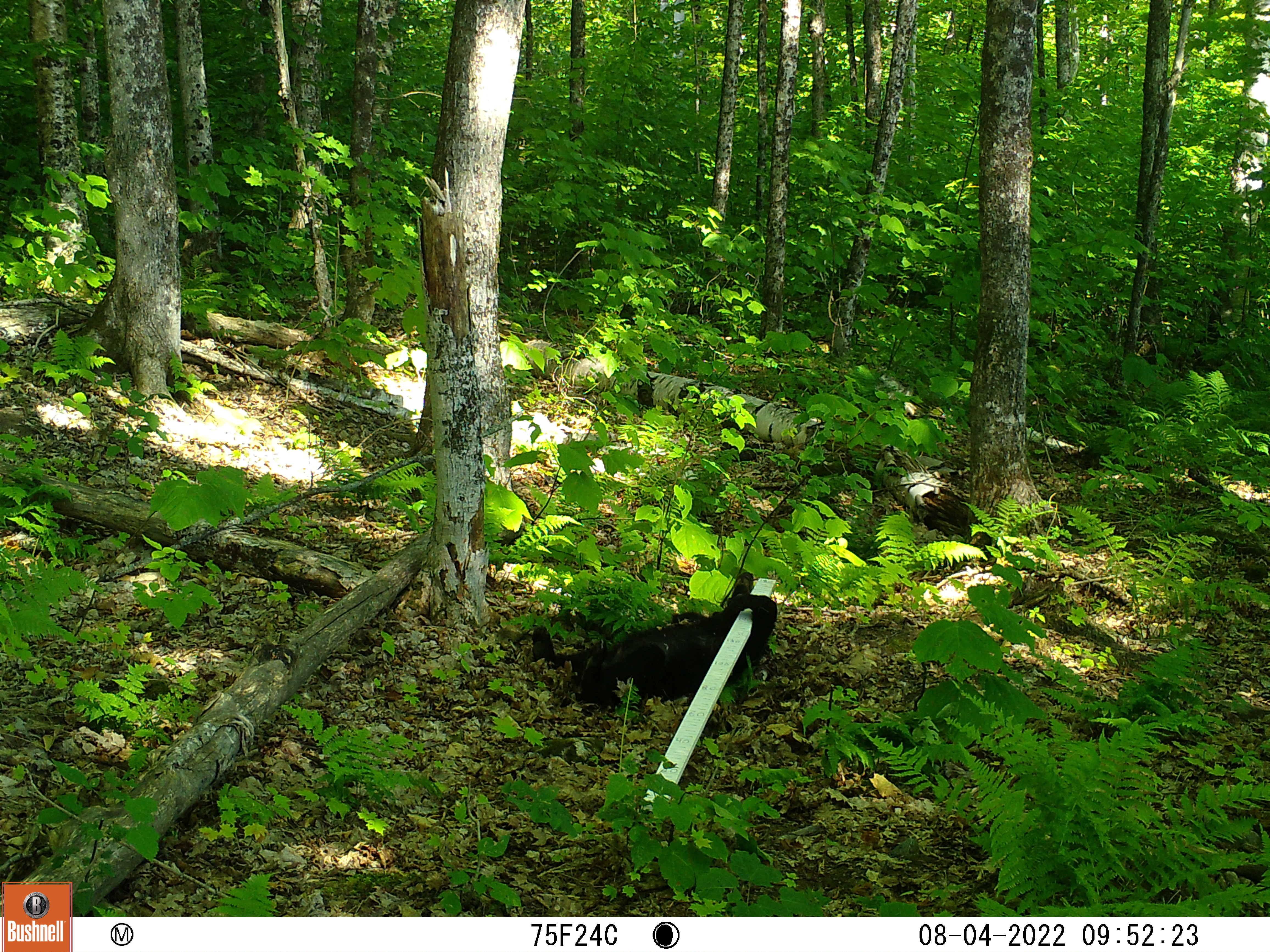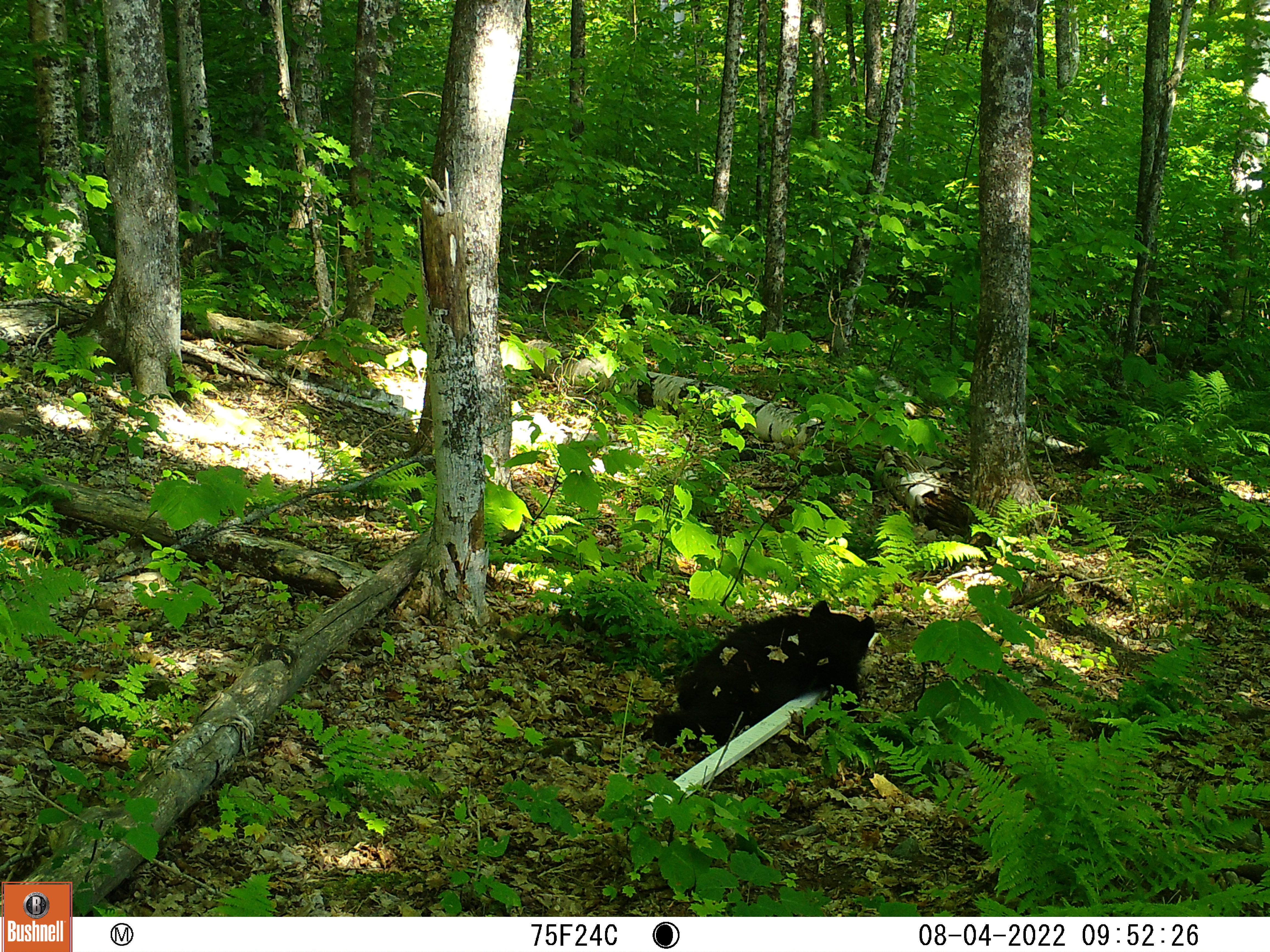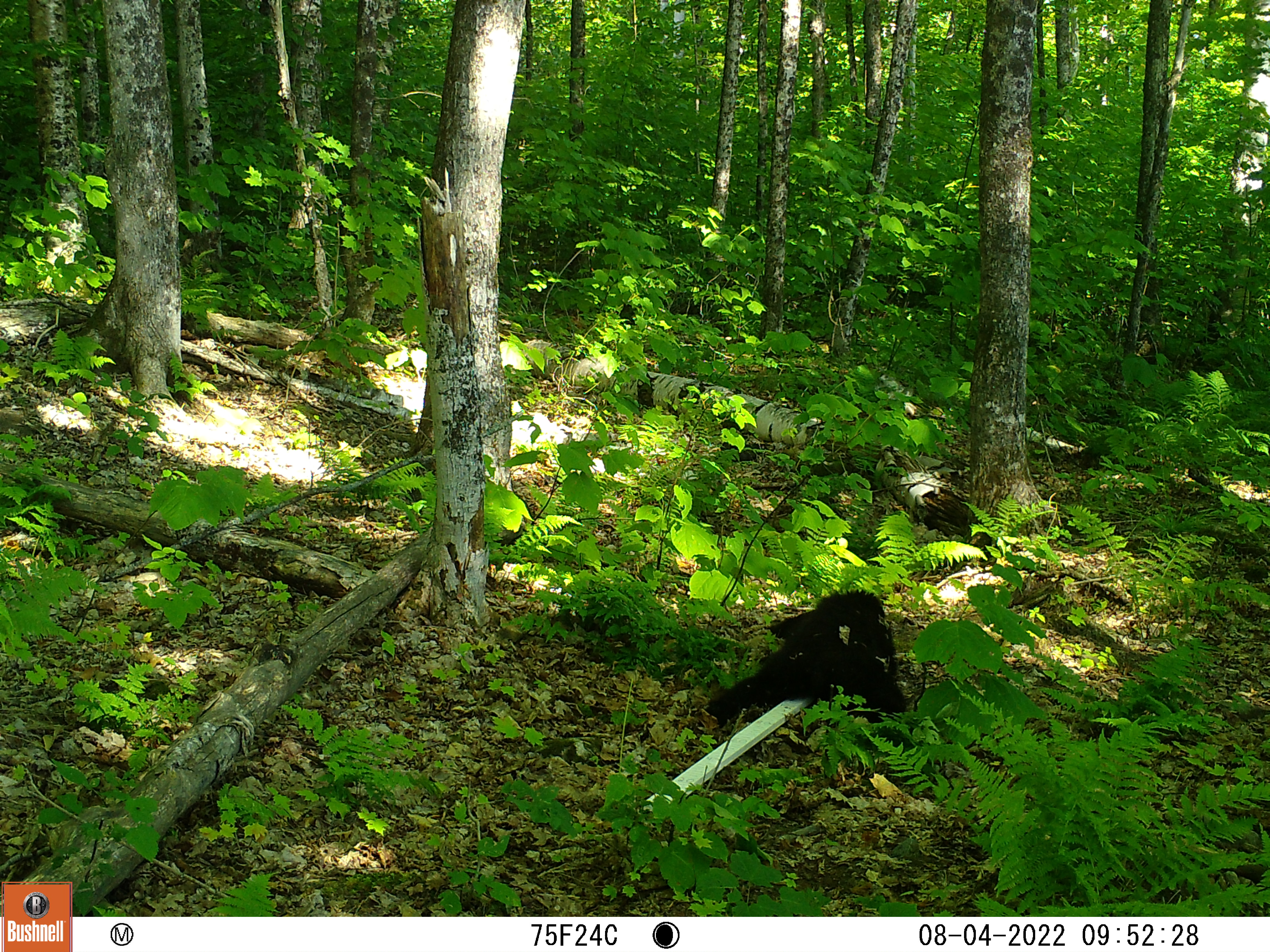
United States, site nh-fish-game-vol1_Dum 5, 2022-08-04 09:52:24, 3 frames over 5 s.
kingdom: Animalia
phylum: Chordata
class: Mammalia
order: Carnivora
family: Ursidae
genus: Ursus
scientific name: Ursus americanus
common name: black bear